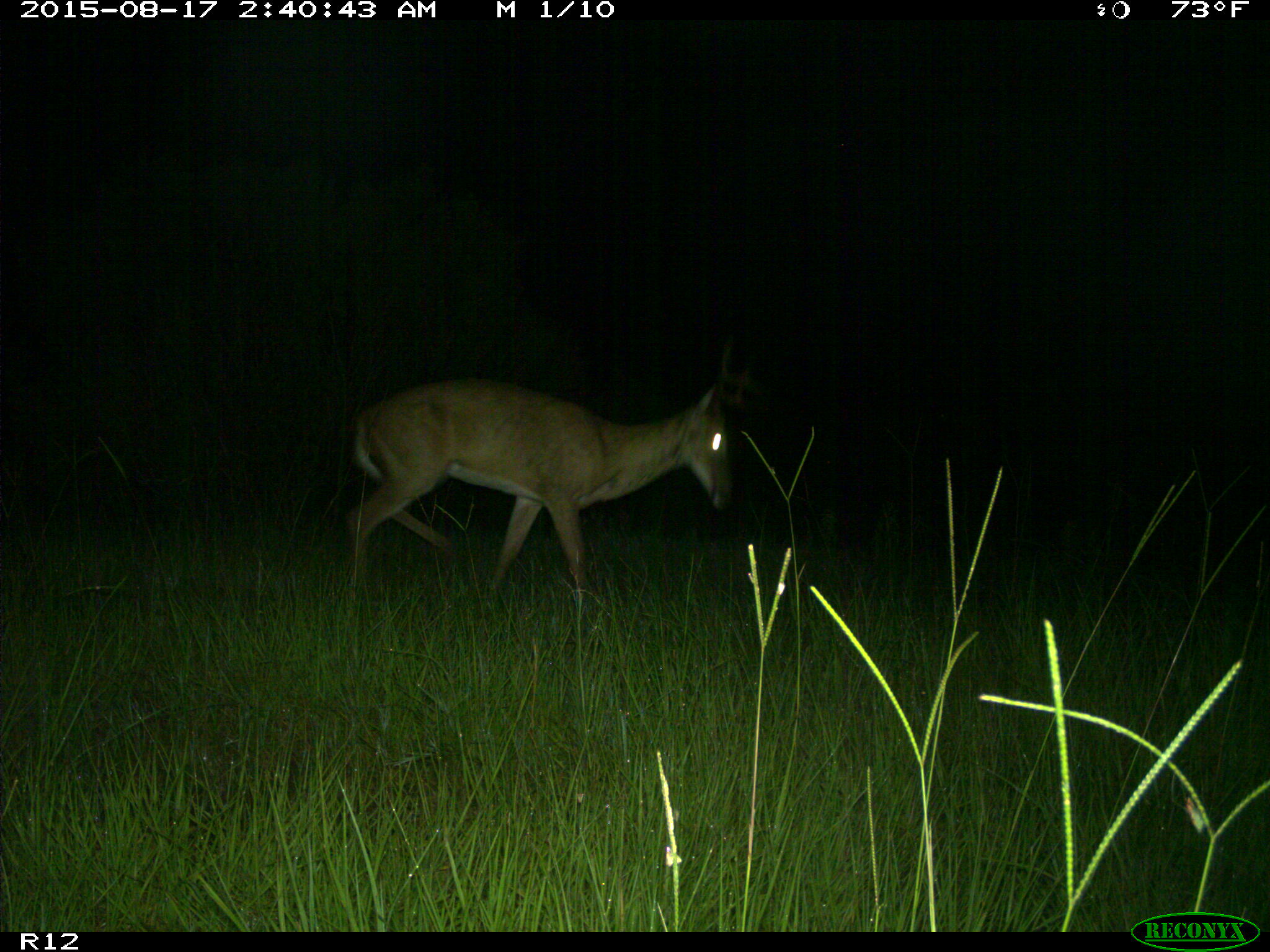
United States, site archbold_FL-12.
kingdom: Animalia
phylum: Chordata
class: Mammalia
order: Artiodactyla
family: Cervidae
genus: Odocoileus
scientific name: Odocoileus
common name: deer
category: unidentified deer